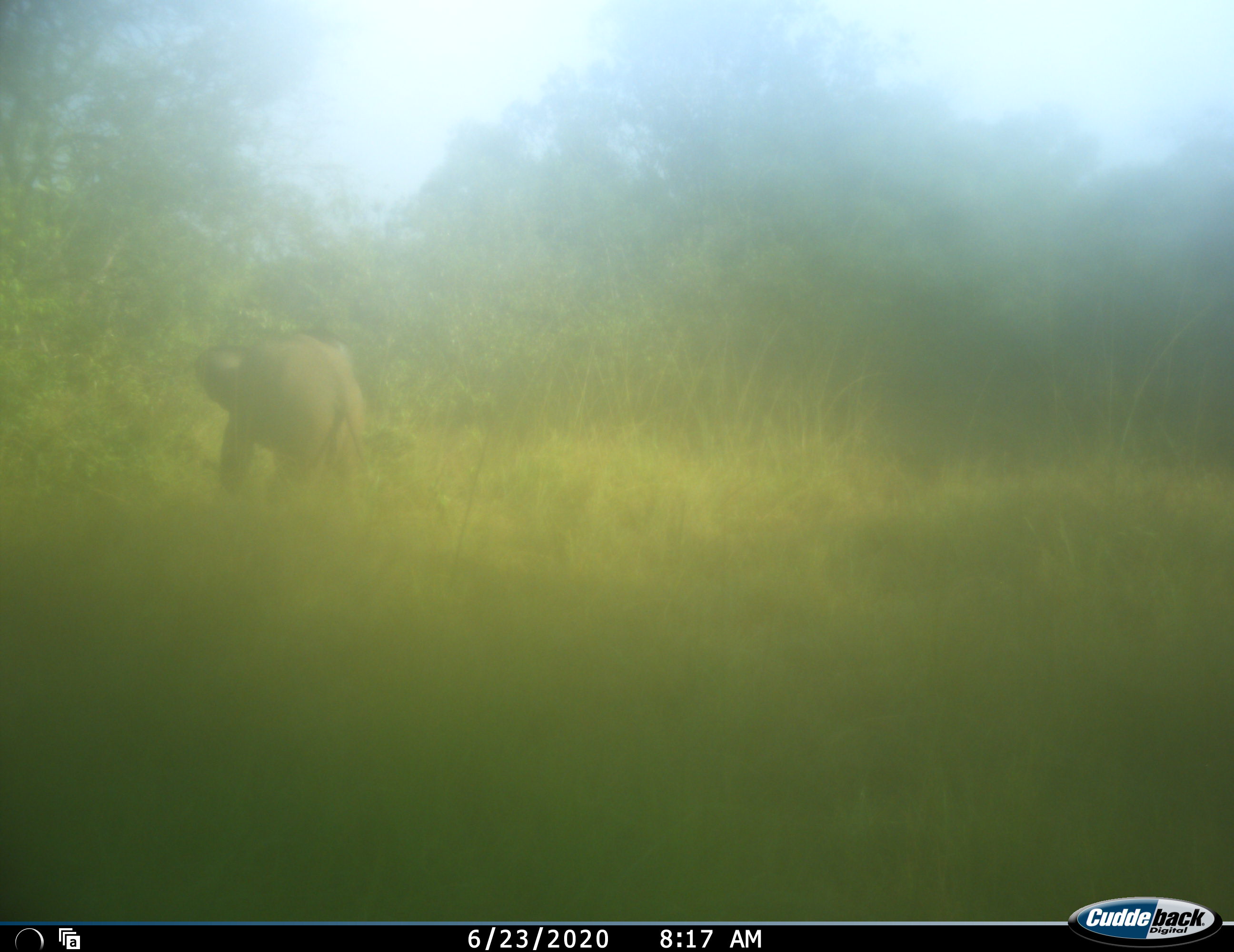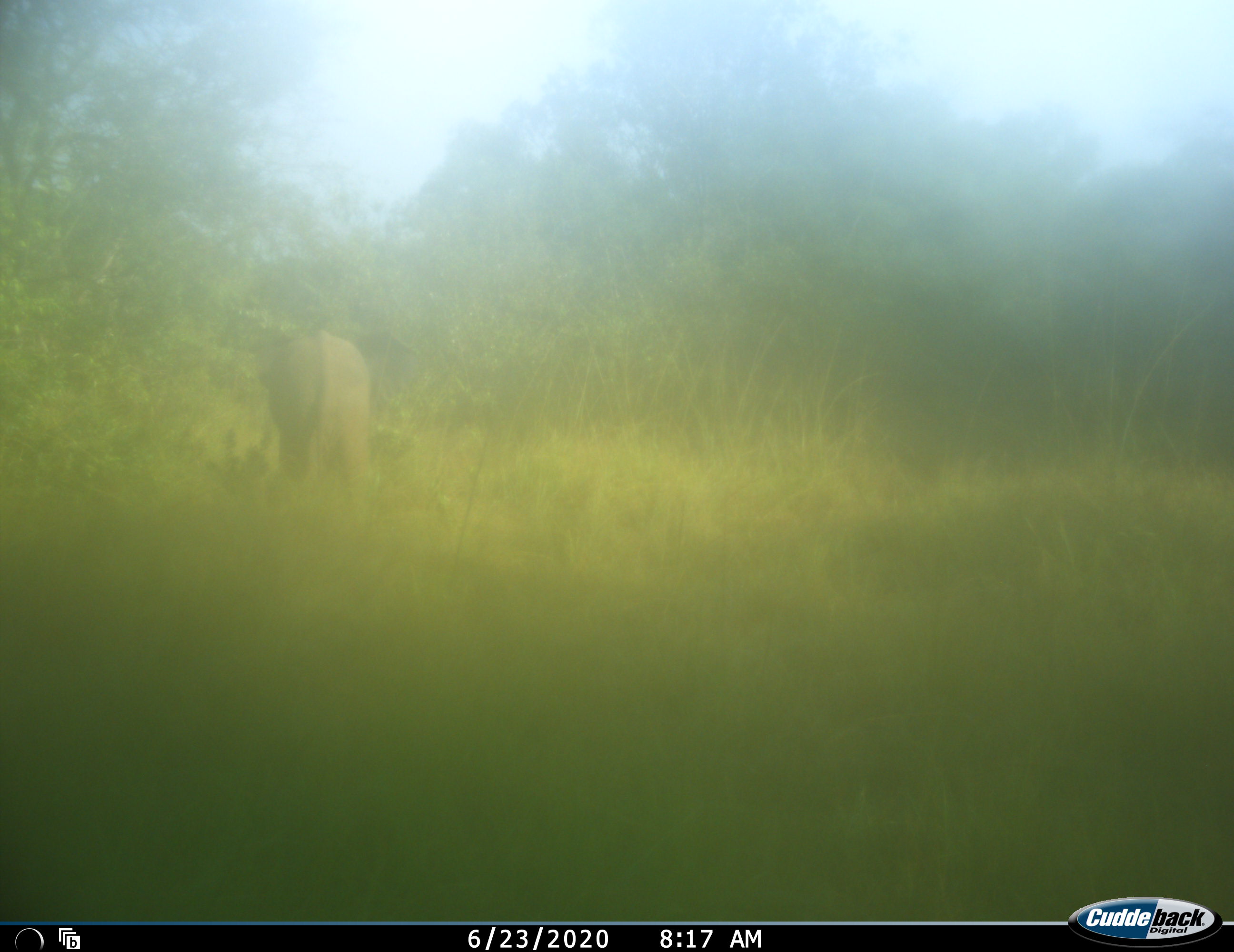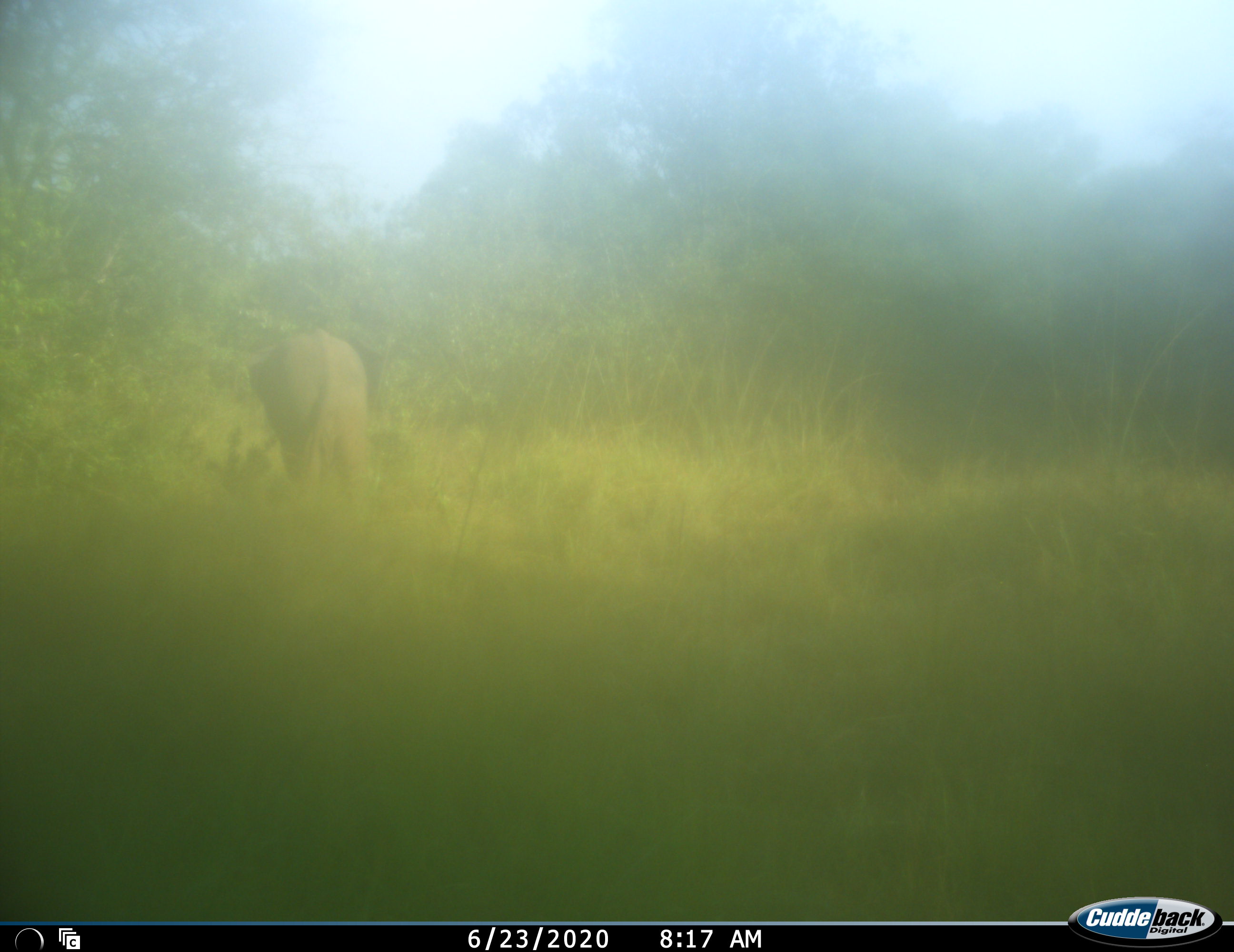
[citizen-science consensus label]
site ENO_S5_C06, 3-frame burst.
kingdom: Animalia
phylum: Chordata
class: Mammalia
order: Proboscidea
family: Elephantidae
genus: Loxodonta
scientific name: Loxodonta africana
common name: african bush elephant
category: elephant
Elephant (african bush elephant) (Loxodonta africana), count 1. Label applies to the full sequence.